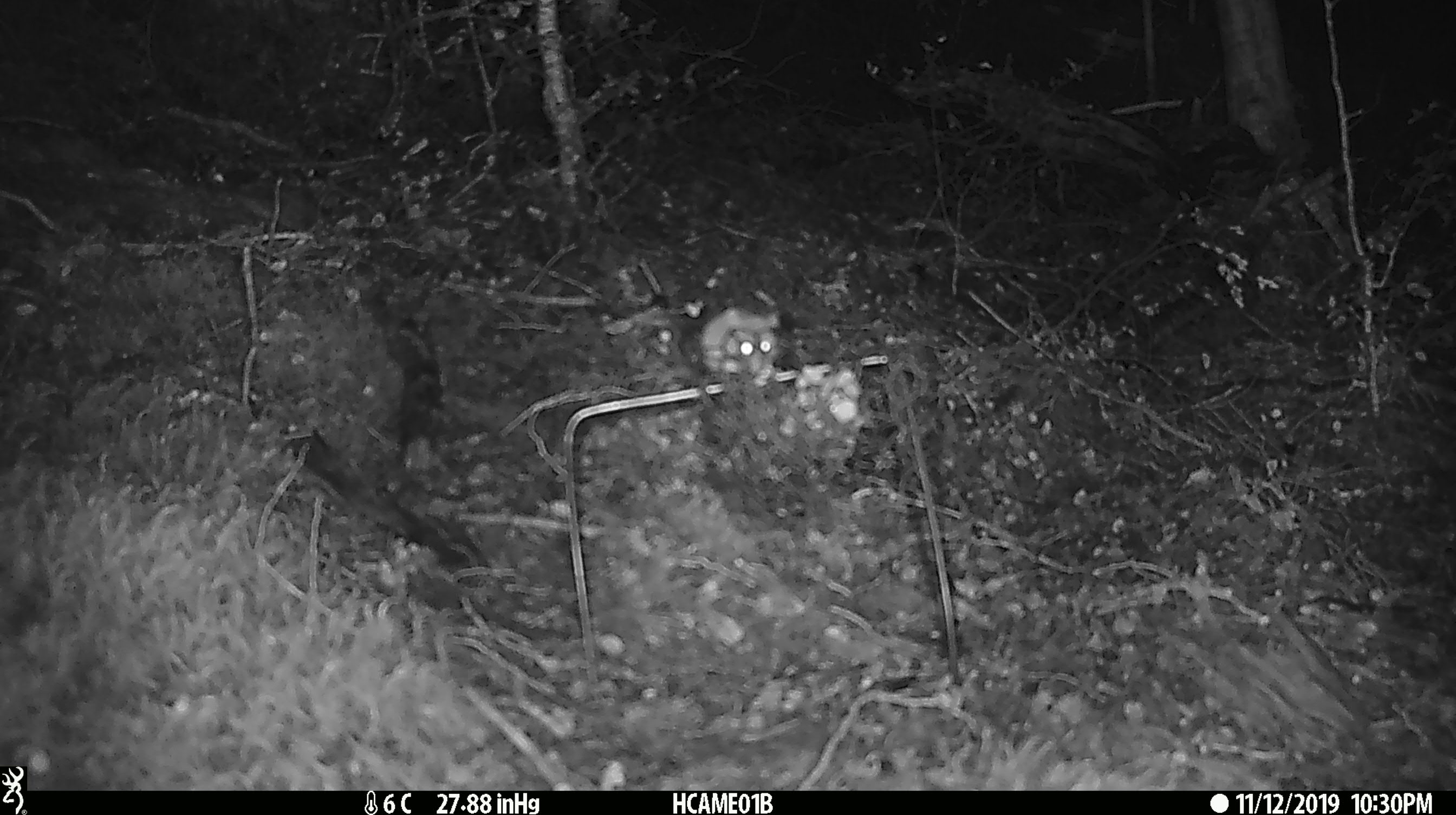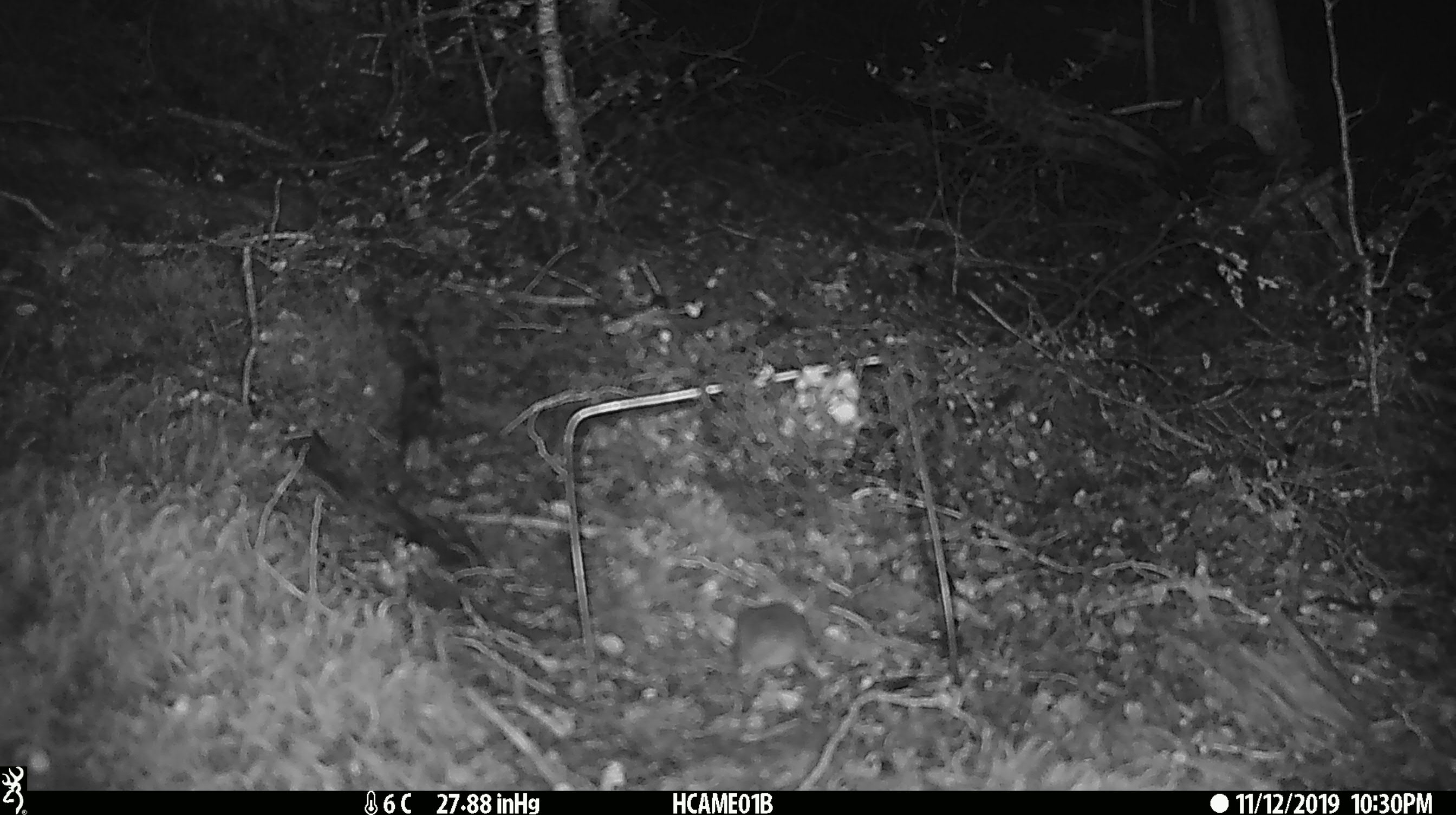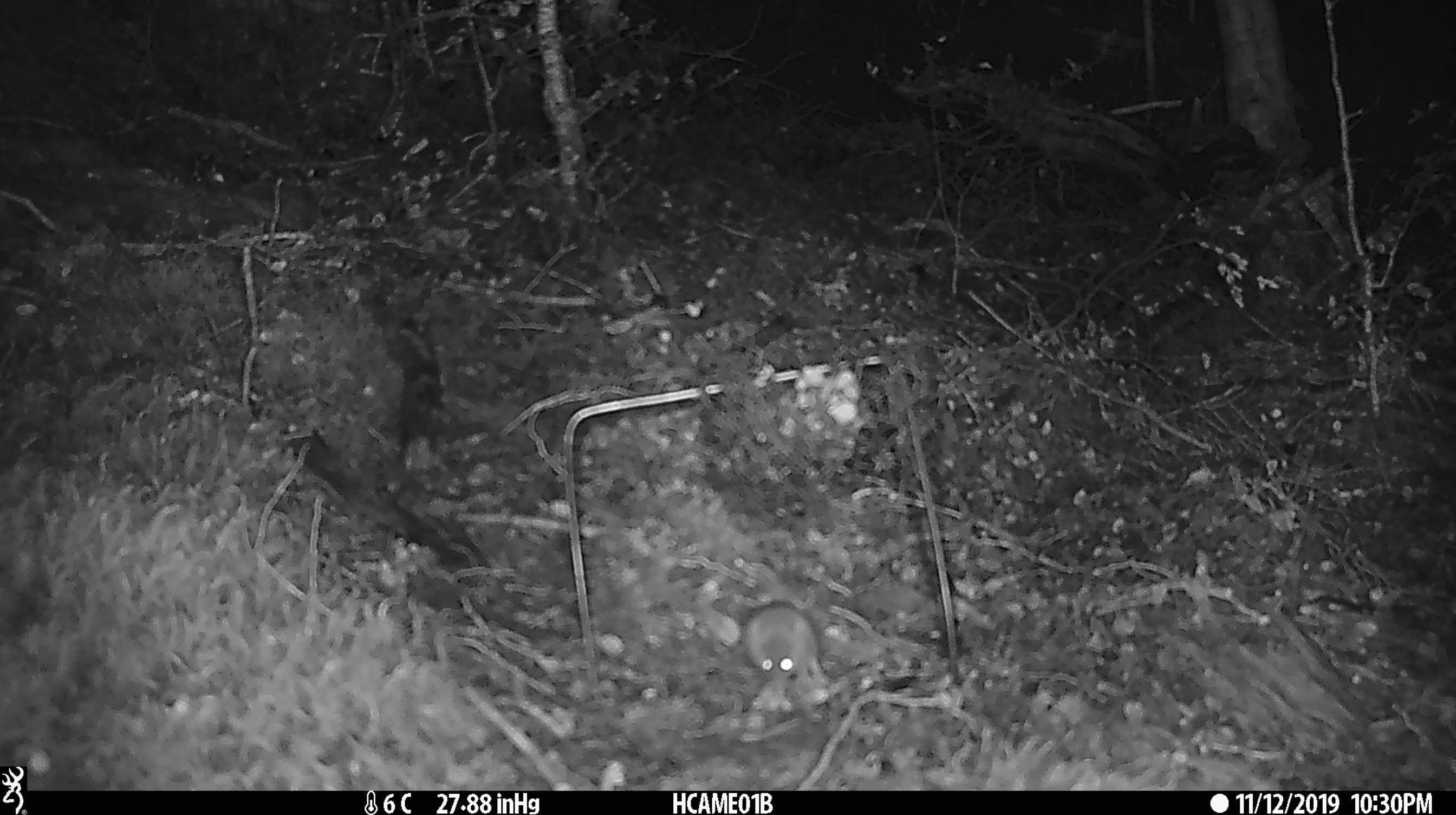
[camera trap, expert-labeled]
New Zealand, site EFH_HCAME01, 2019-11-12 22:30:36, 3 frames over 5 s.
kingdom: Animalia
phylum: Chordata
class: Mammalia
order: Rodentia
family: Muridae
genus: Mus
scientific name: Mus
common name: mouse